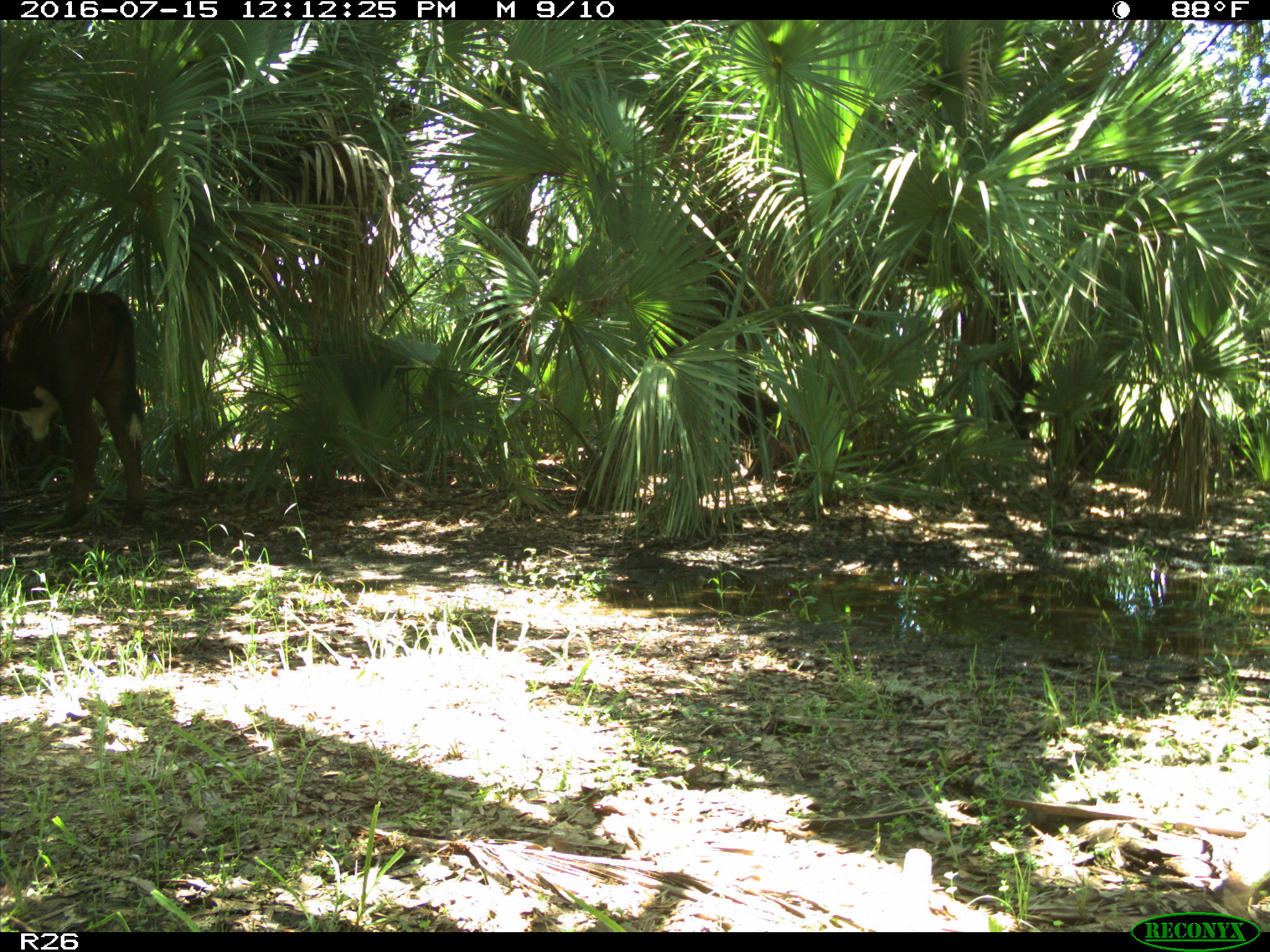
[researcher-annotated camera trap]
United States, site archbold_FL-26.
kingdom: Animalia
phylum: Chordata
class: Mammalia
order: Artiodactyla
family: Bovidae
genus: Bos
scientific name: Bos taurus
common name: domestic cow